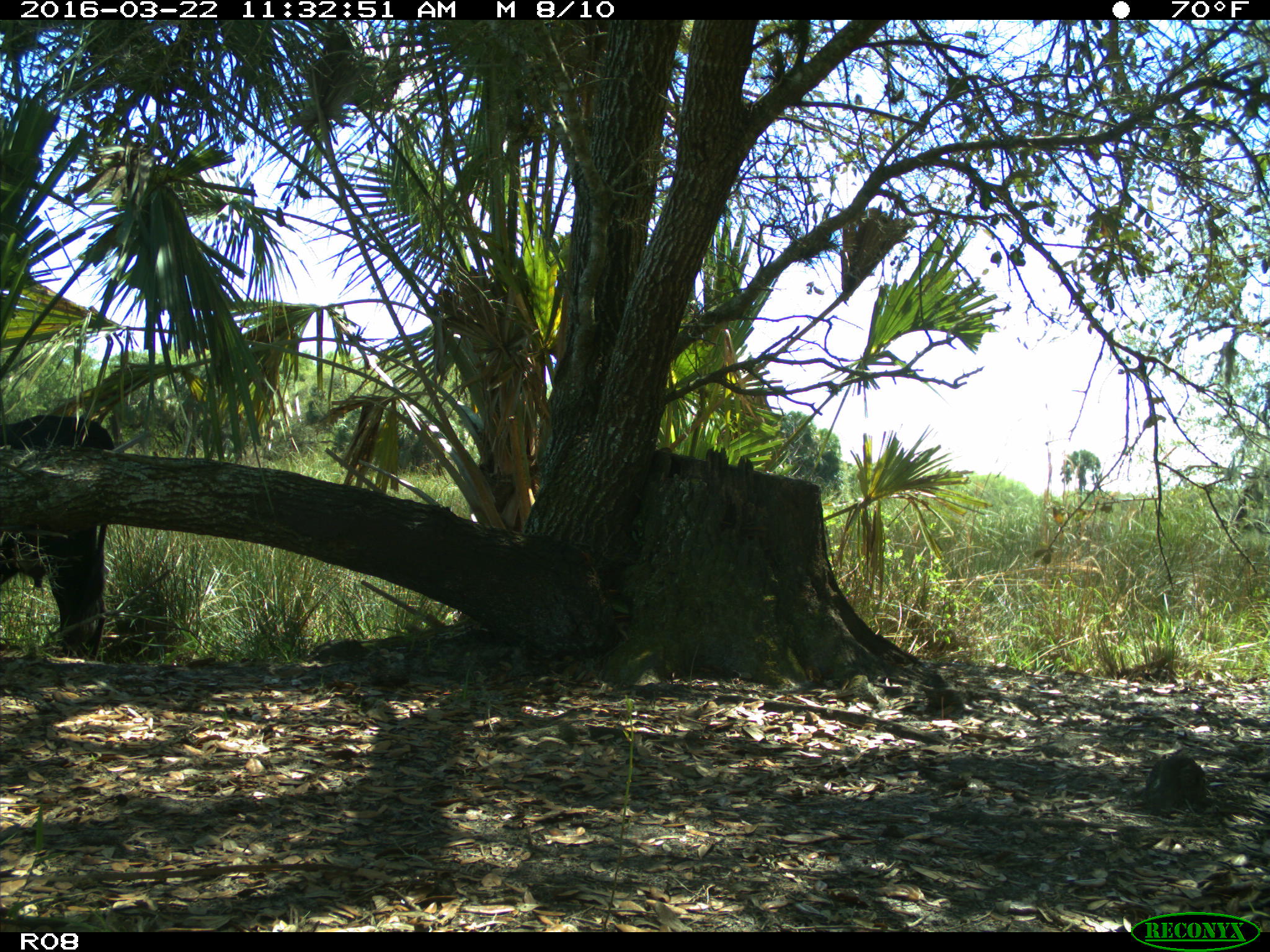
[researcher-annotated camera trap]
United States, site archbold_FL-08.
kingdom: Animalia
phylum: Chordata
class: Mammalia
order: Artiodactyla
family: Bovidae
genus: Bos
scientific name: Bos taurus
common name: domestic cow